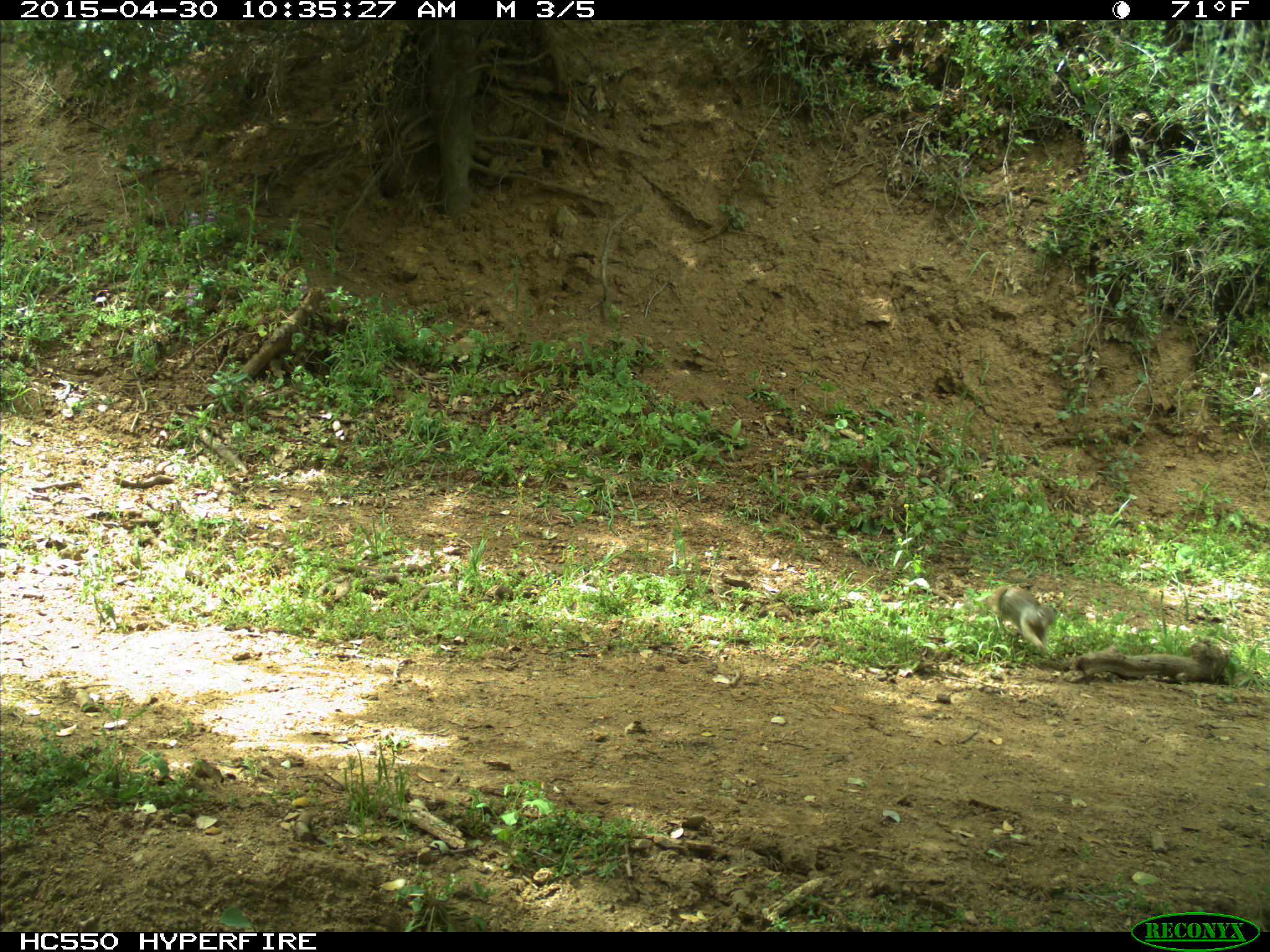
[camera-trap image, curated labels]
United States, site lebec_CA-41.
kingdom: Animalia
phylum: Chordata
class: Mammalia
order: Rodentia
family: Sciuridae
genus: Otospermophilus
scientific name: Otospermophilus beecheyi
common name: california ground squirrel